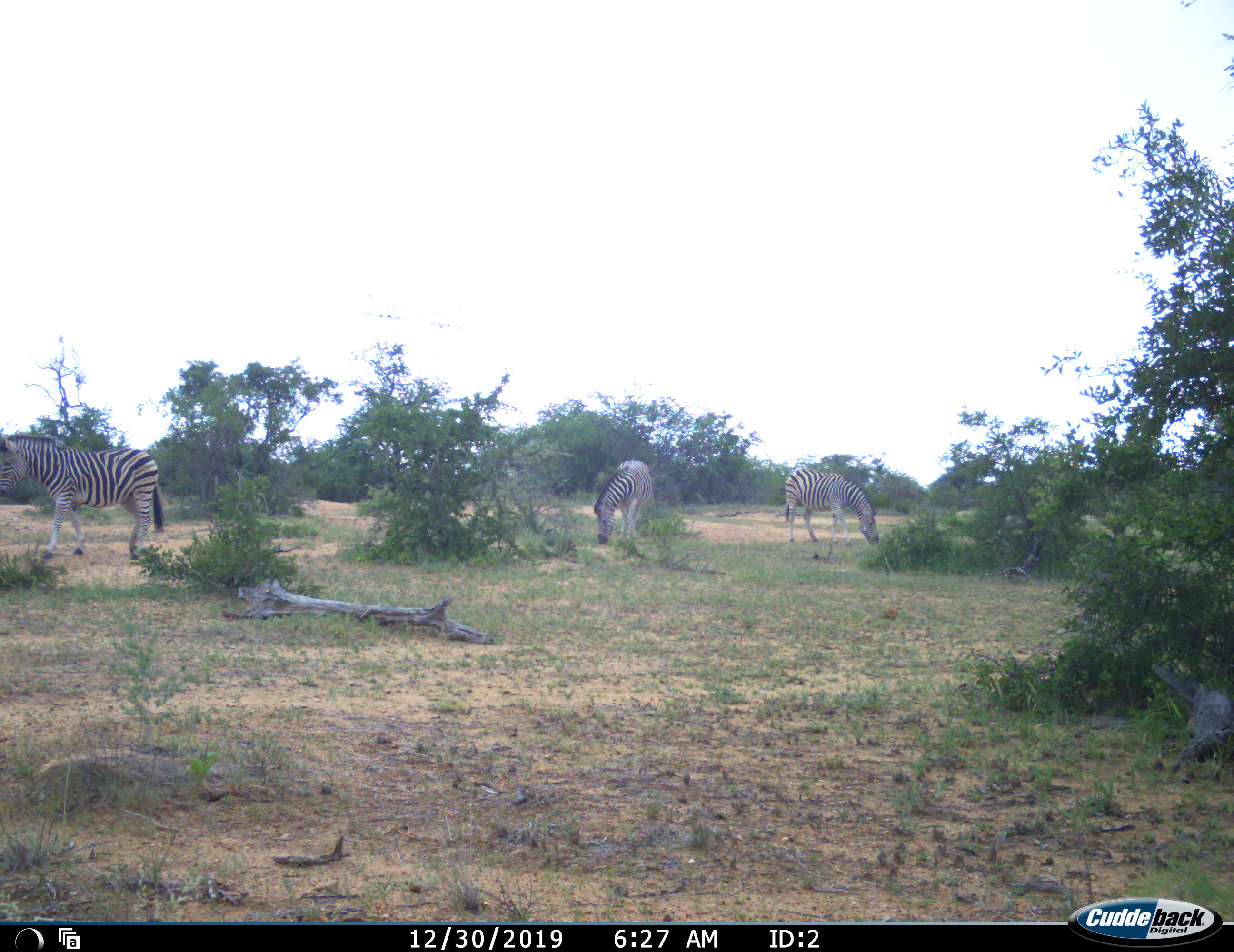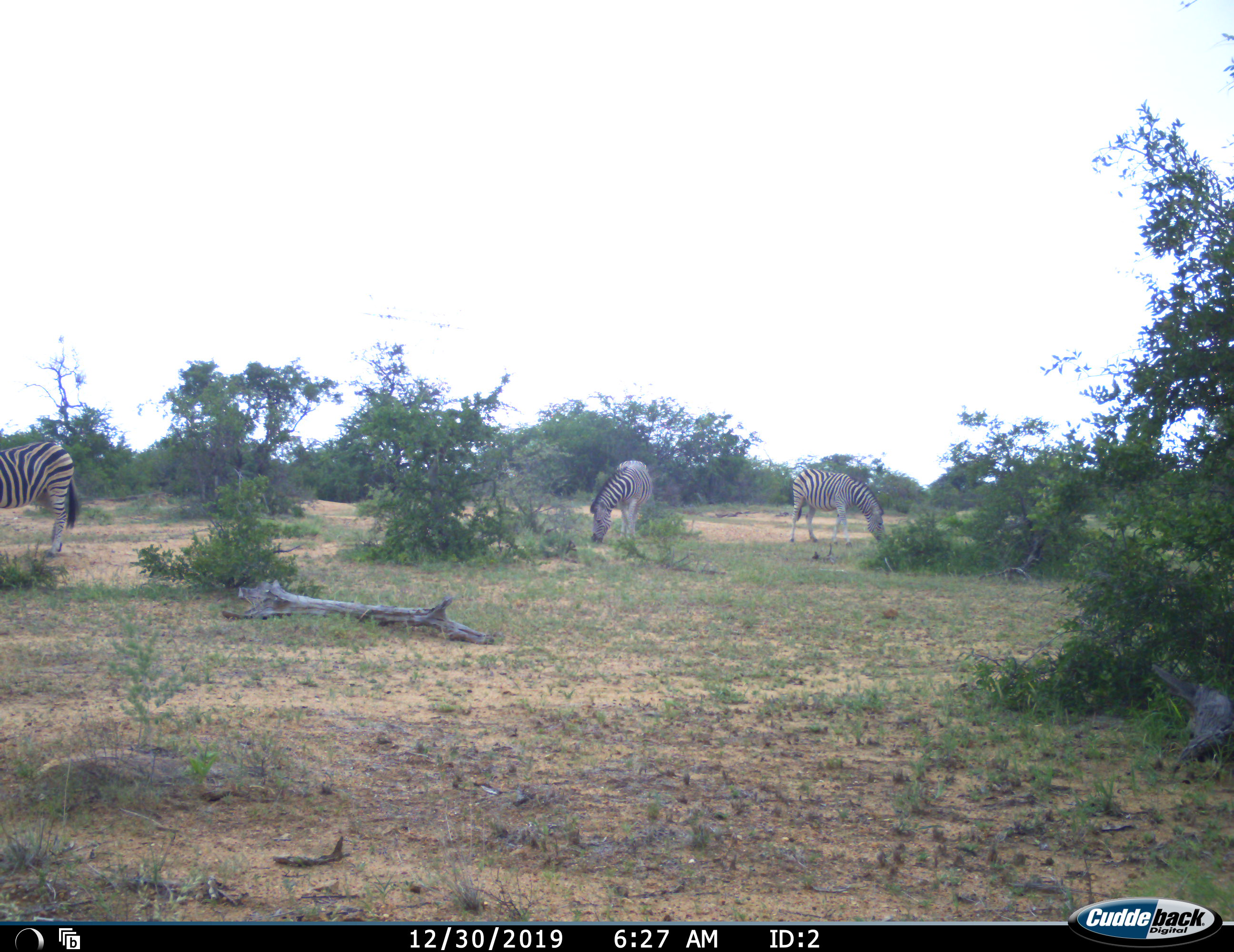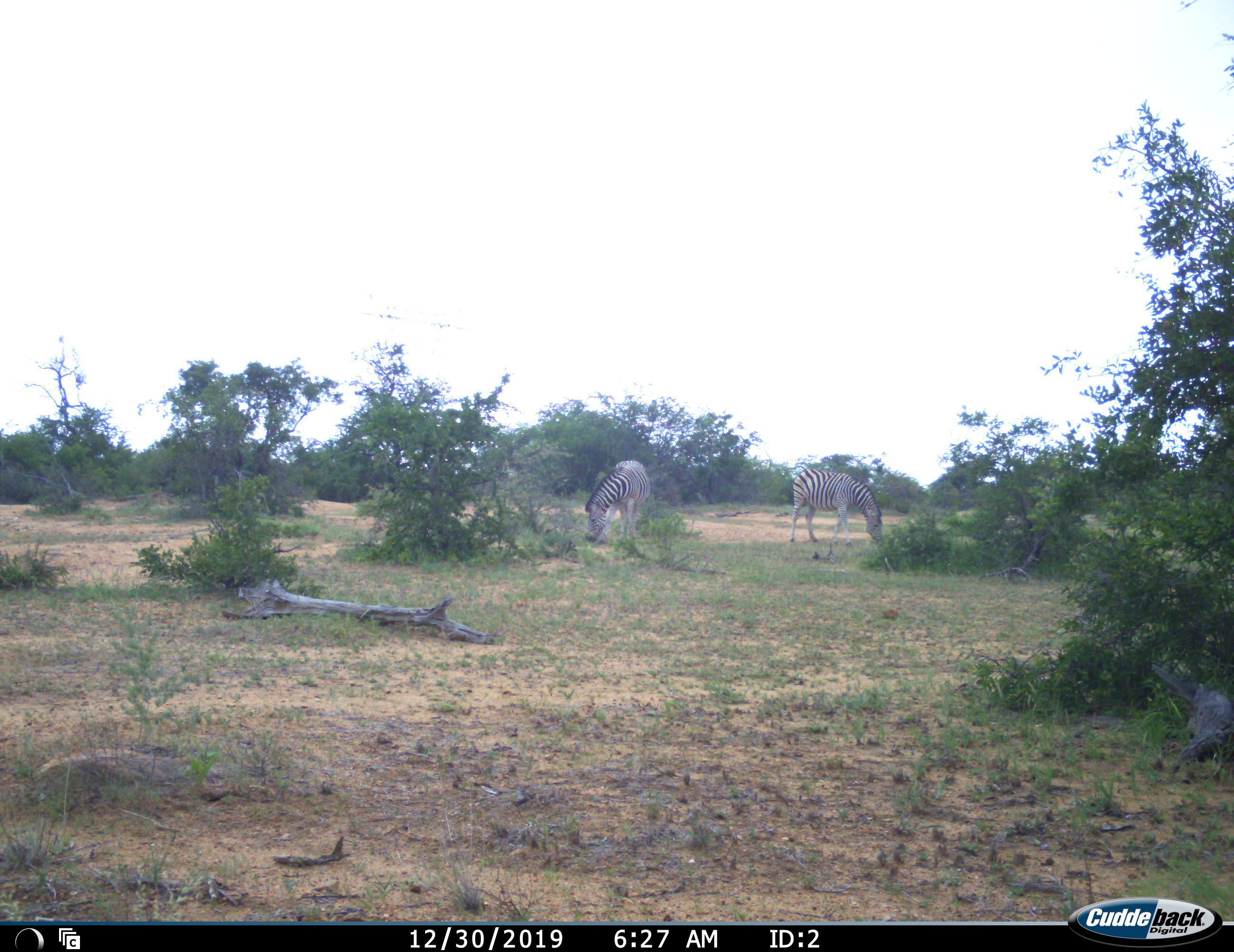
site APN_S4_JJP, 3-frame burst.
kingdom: Animalia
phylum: Chordata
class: Mammalia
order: Perissodactyla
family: Equidae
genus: Equus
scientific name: Equus quagga burchellii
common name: burchell's zebra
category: zebraburchells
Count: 3.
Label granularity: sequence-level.